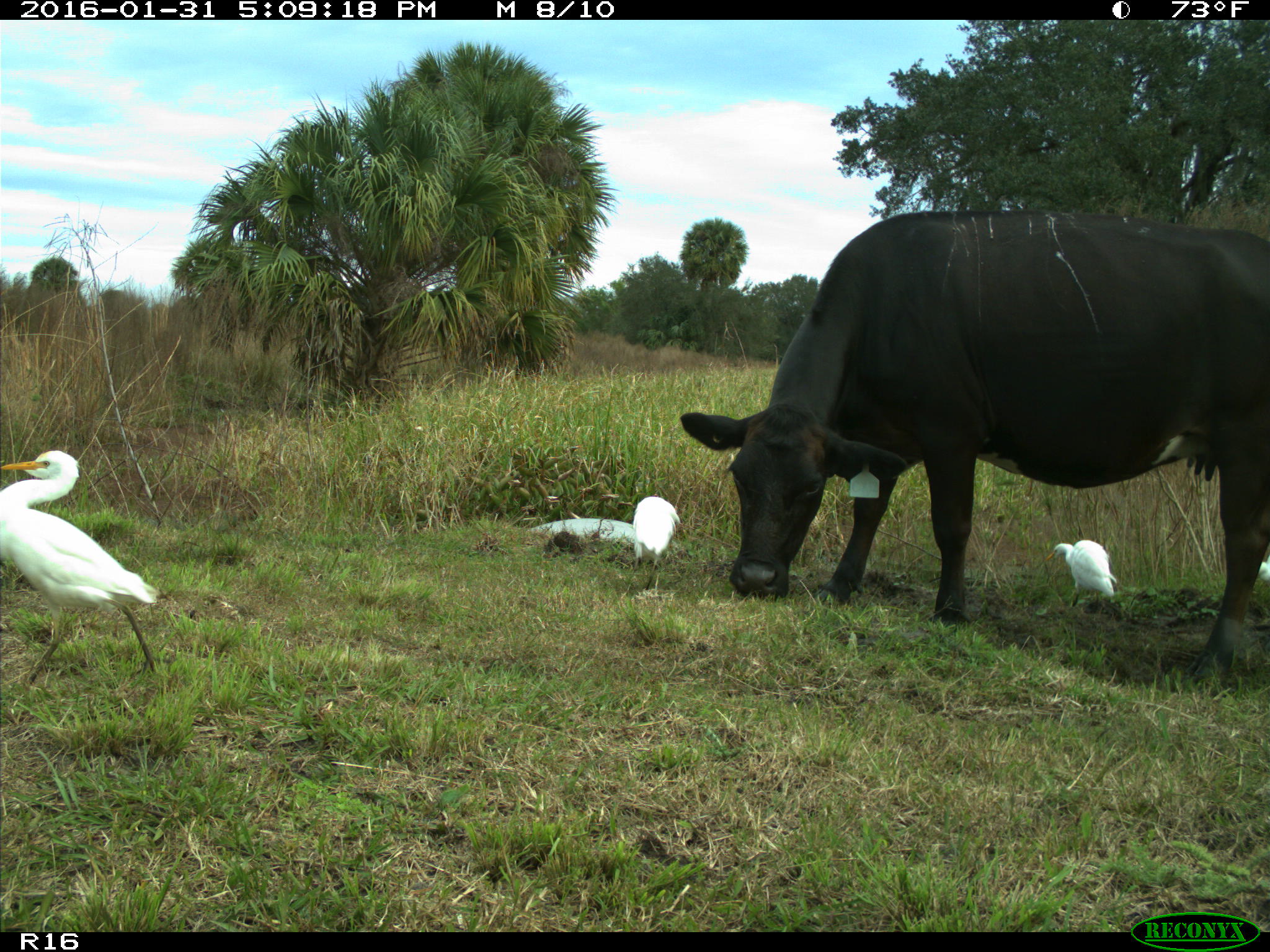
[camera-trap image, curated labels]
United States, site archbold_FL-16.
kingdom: Animalia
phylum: Chordata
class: Mammalia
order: Artiodactyla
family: Bovidae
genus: Bos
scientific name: Bos taurus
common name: domestic cow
Bos taurus (domestic cow).